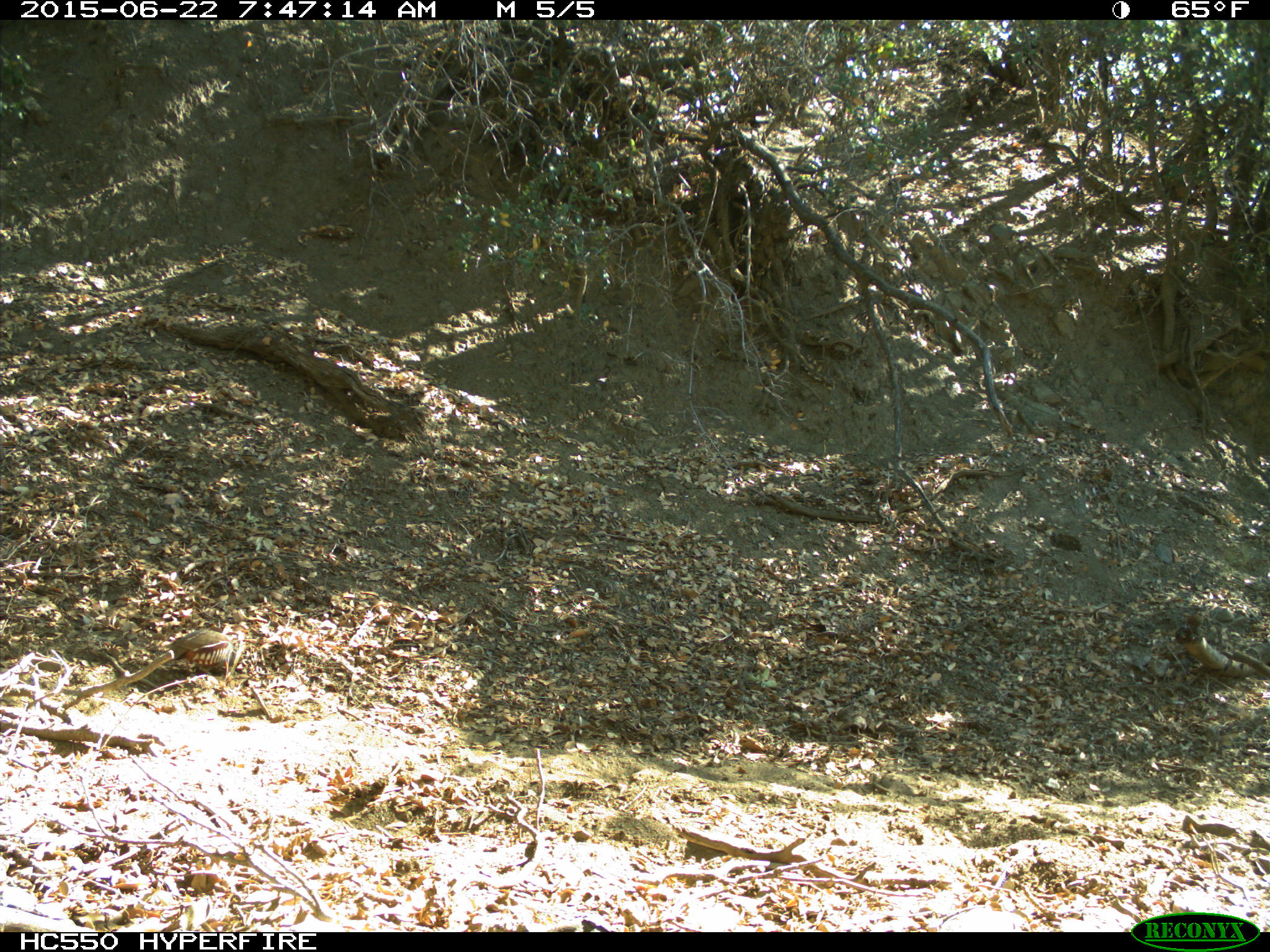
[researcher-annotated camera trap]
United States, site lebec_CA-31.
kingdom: Animalia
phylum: Chordata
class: Aves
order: Galliformes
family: Odontophoridae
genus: Callipepla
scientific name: Callipepla californica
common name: california quail